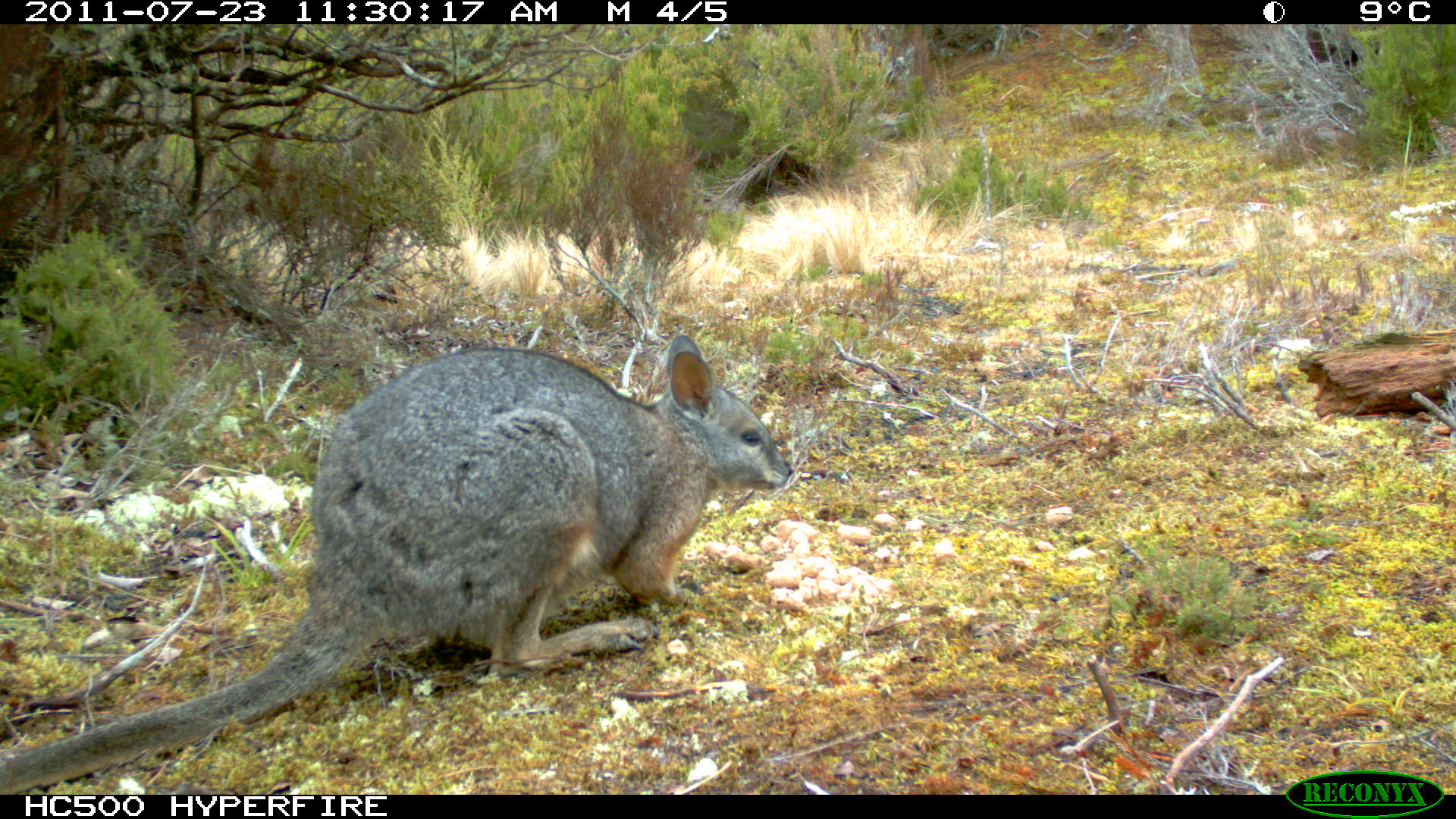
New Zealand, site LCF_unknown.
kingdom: Animalia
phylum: Chordata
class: Mammalia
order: Diprotodontia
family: Macropodidae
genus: Notamacropus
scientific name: Notamacropus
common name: wallaby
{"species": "wallaby (Notamacropus)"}